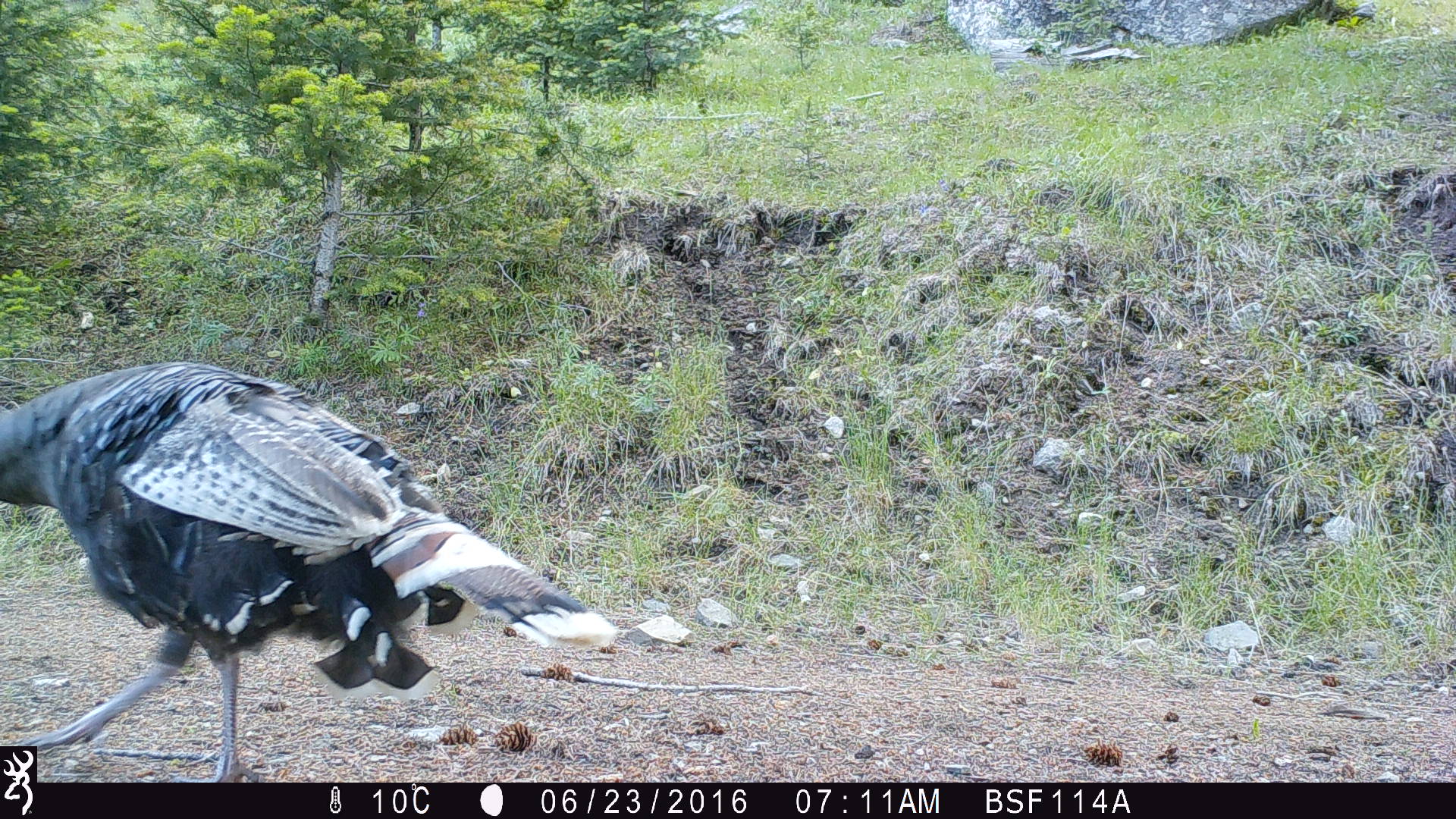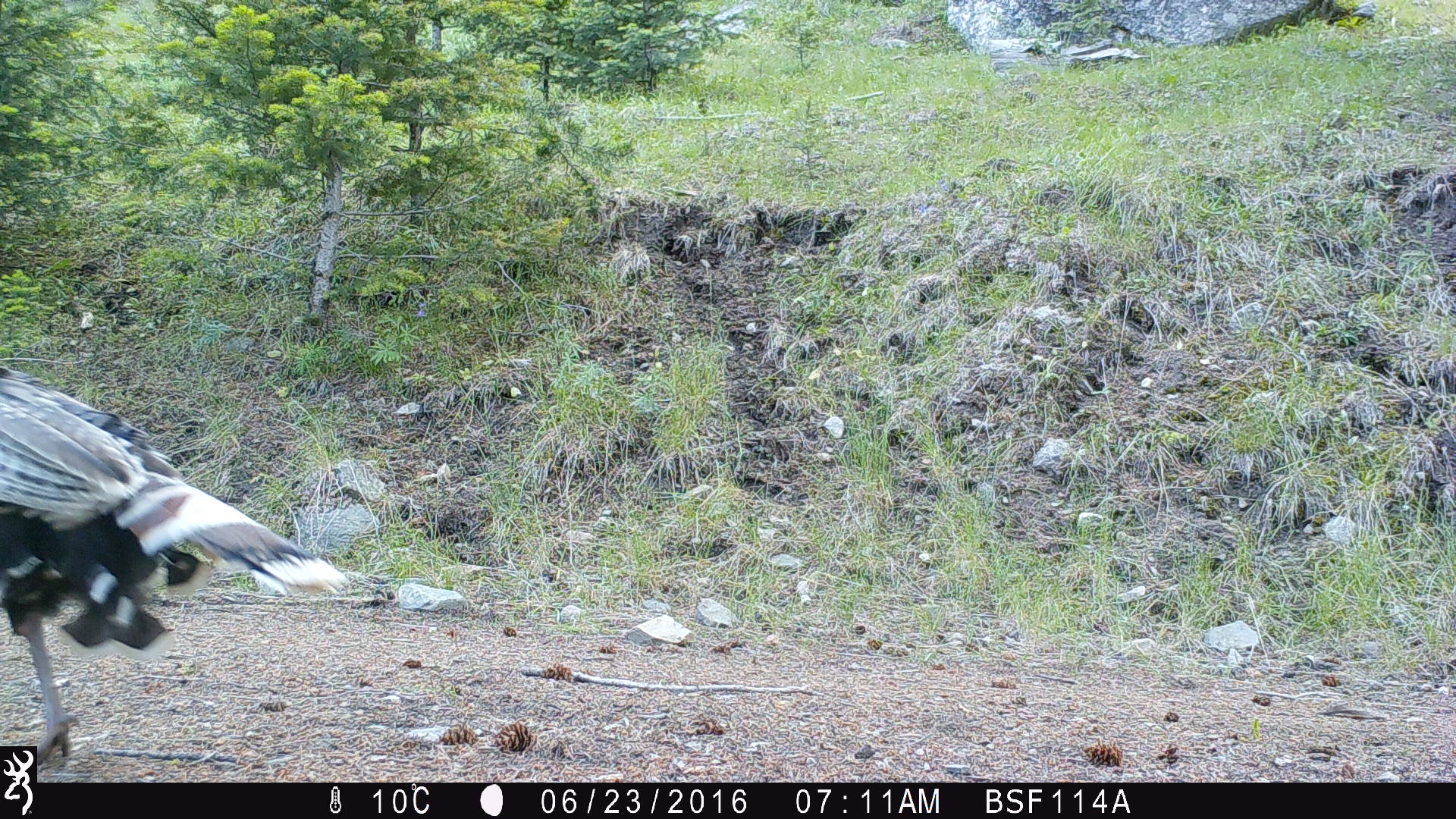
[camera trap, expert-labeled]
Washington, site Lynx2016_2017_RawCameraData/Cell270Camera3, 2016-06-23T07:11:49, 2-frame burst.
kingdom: Animalia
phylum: Chordata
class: Aves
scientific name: Aves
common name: birds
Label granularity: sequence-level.